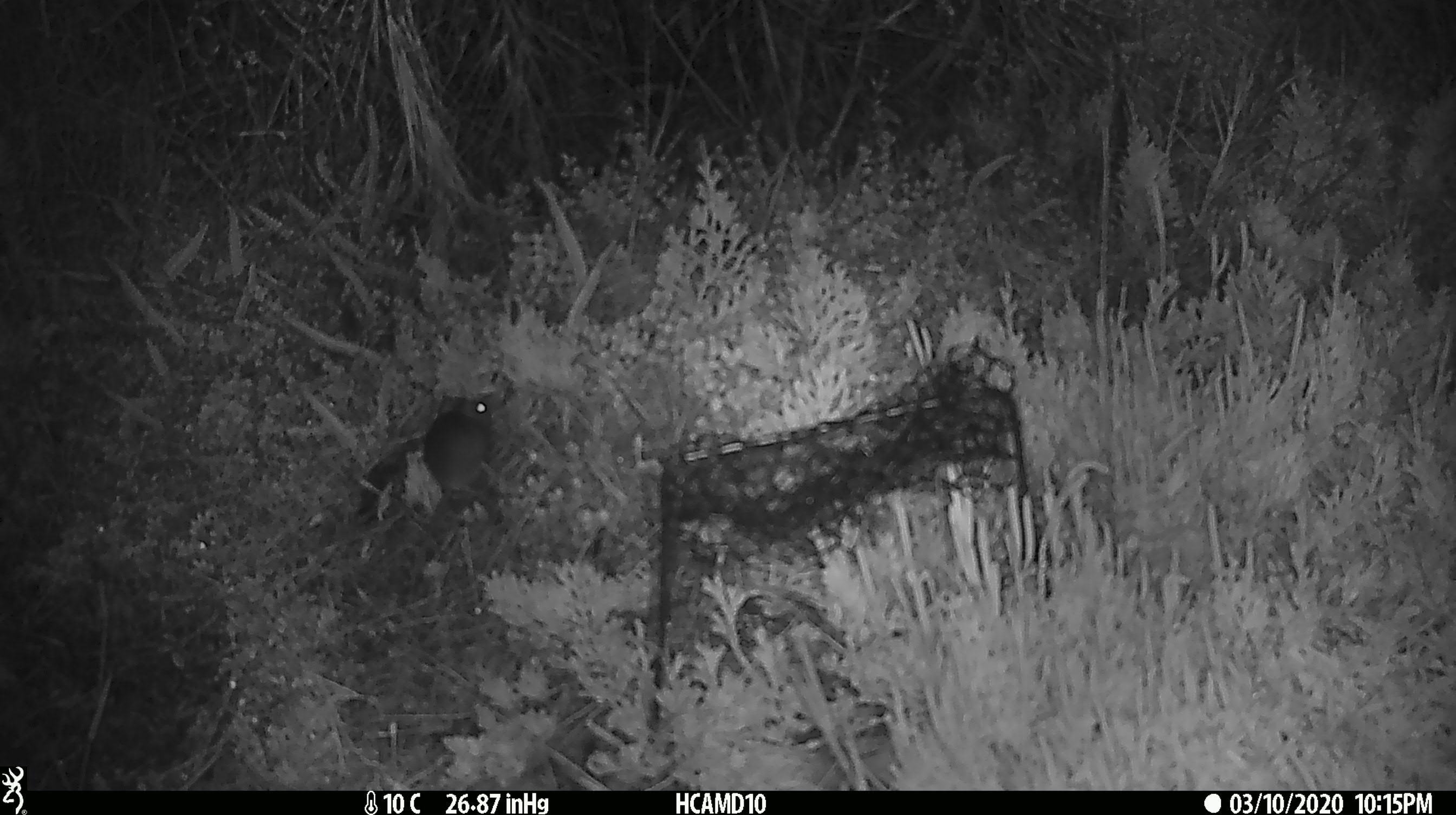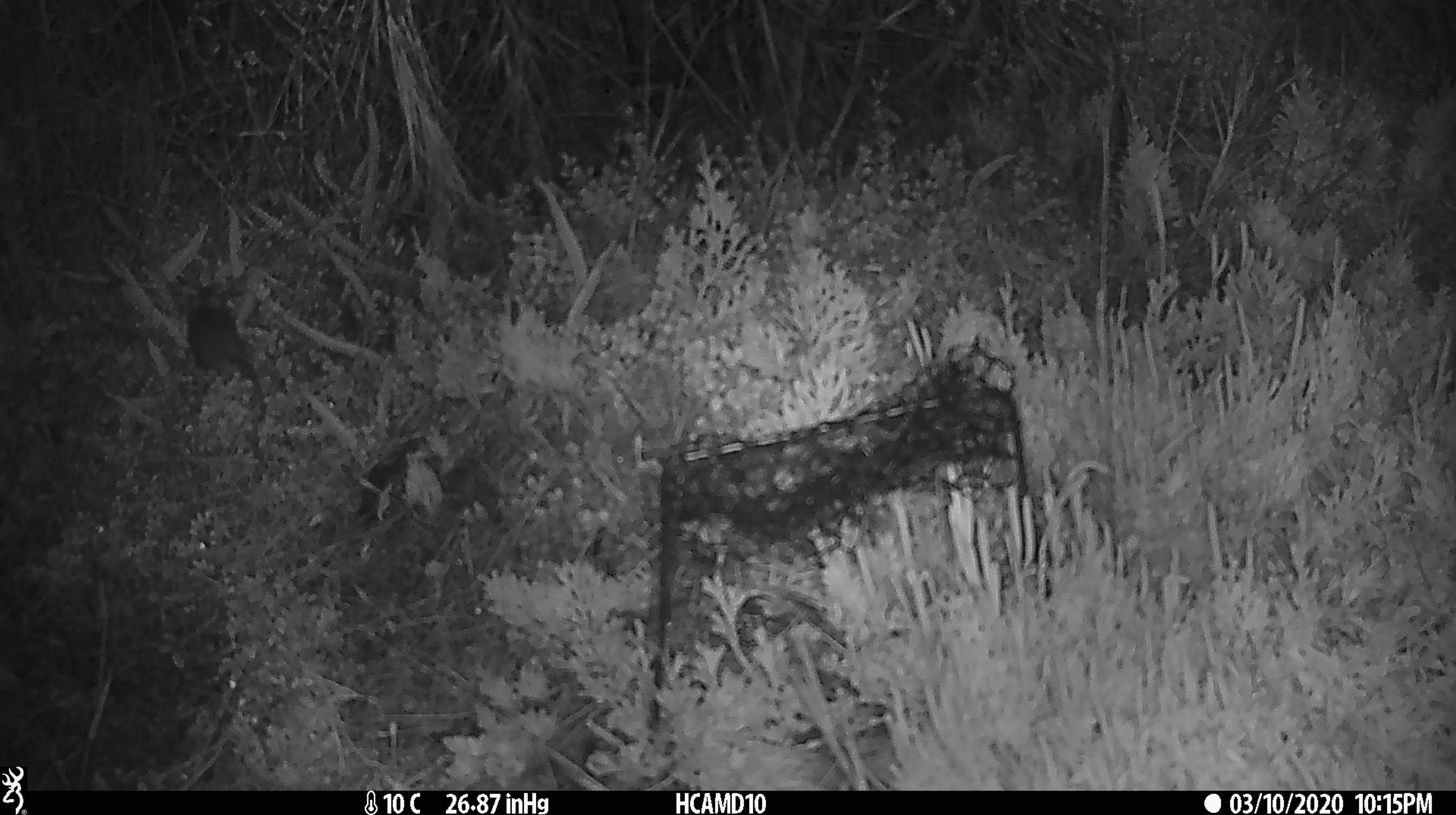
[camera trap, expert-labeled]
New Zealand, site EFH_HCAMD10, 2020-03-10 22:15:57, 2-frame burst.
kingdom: Animalia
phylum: Chordata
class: Mammalia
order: Rodentia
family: Muridae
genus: Mus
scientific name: Mus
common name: mouse